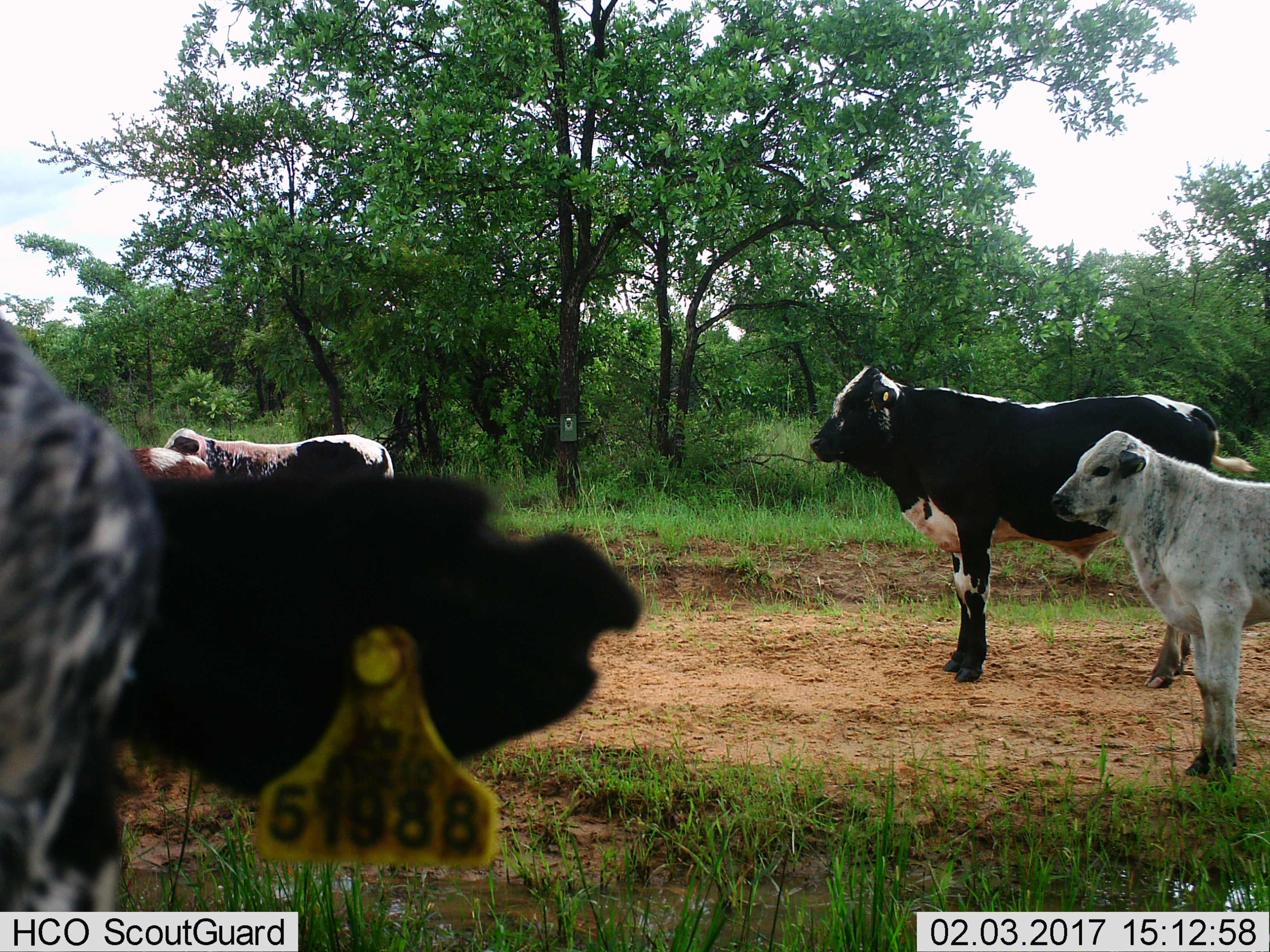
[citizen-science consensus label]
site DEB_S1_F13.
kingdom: Animalia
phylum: Chordata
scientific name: Vertebrata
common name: domestic animal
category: domesticanimal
Domesticanimal (domestic animal) (Vertebrata), count 5. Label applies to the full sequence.